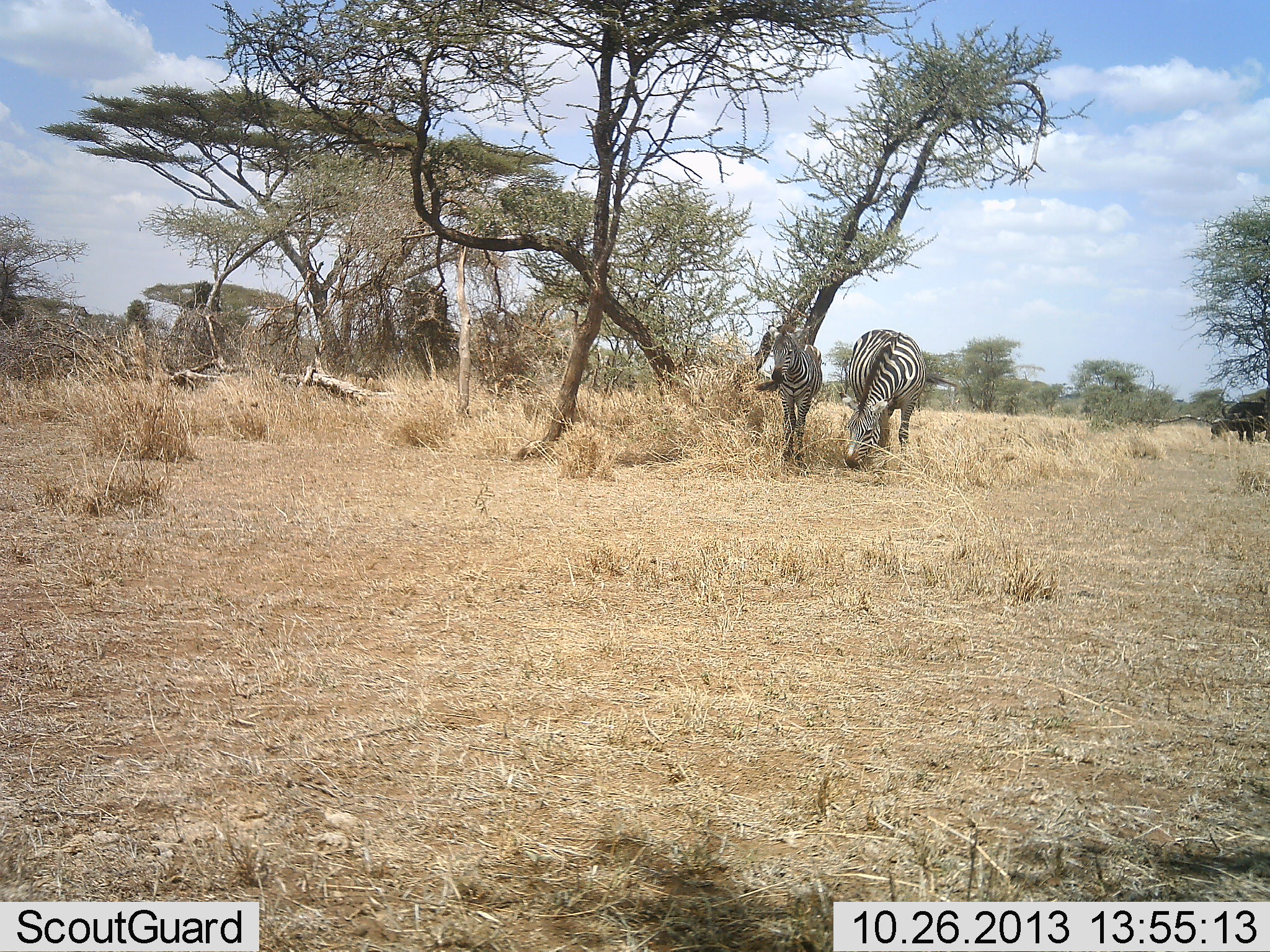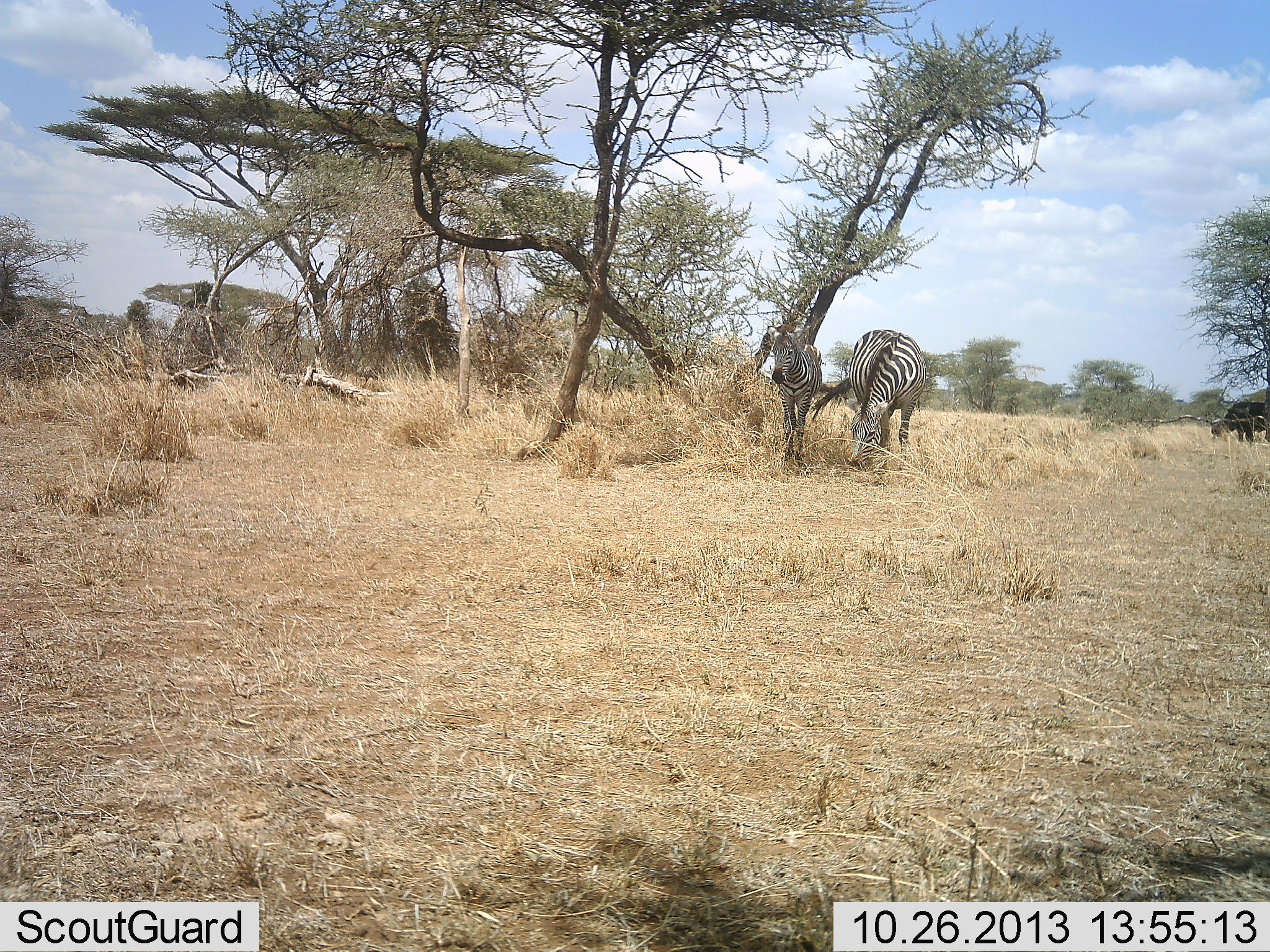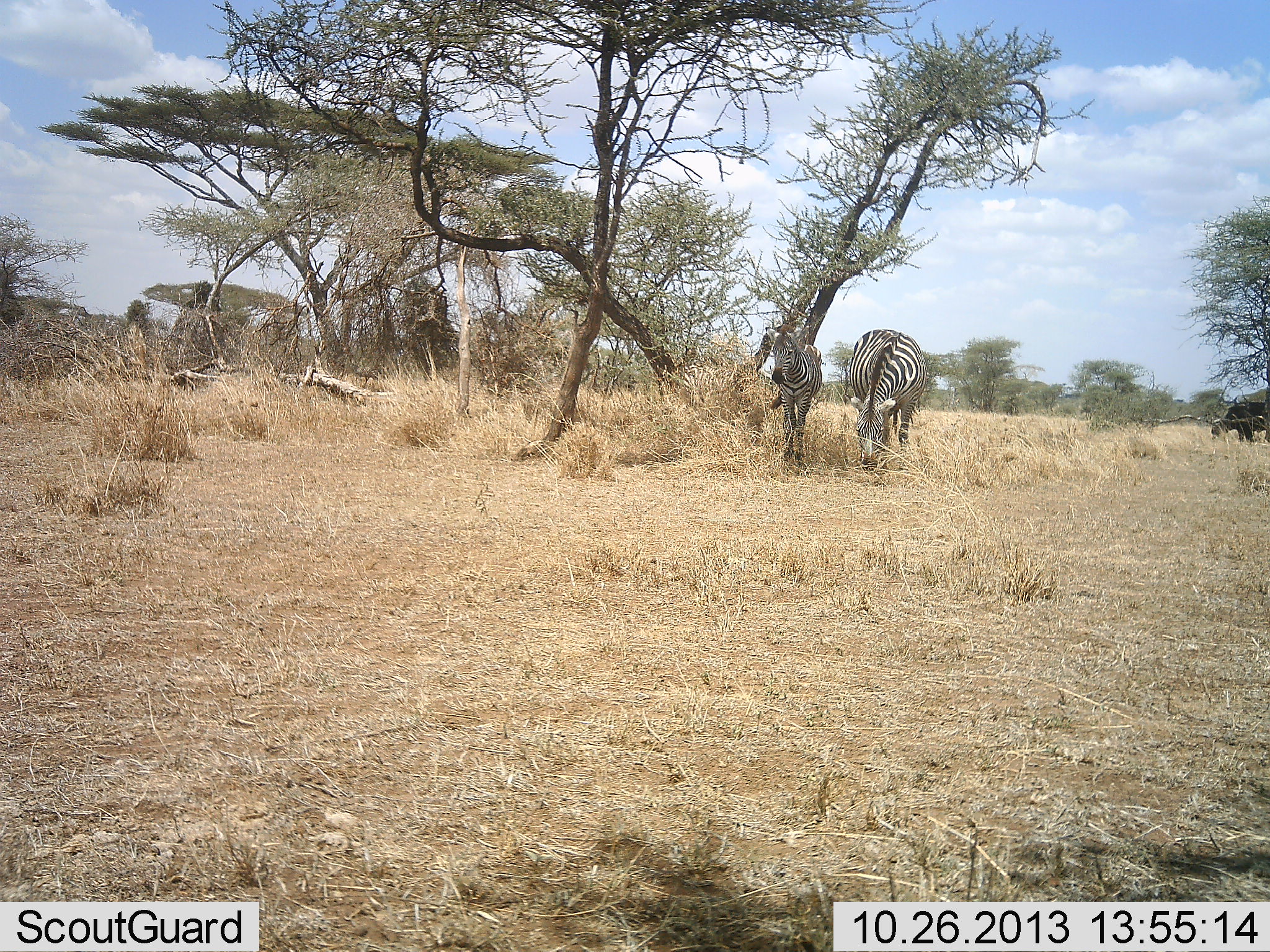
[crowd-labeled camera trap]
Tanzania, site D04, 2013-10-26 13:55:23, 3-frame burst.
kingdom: Animalia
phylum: Chordata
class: Mammalia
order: Perissodactyla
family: Equidae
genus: Equus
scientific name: Equus quagga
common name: plains zebra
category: zebra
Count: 2.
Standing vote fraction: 86%.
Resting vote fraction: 0%.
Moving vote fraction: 0%.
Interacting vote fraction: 0%.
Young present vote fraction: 7%.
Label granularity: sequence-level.